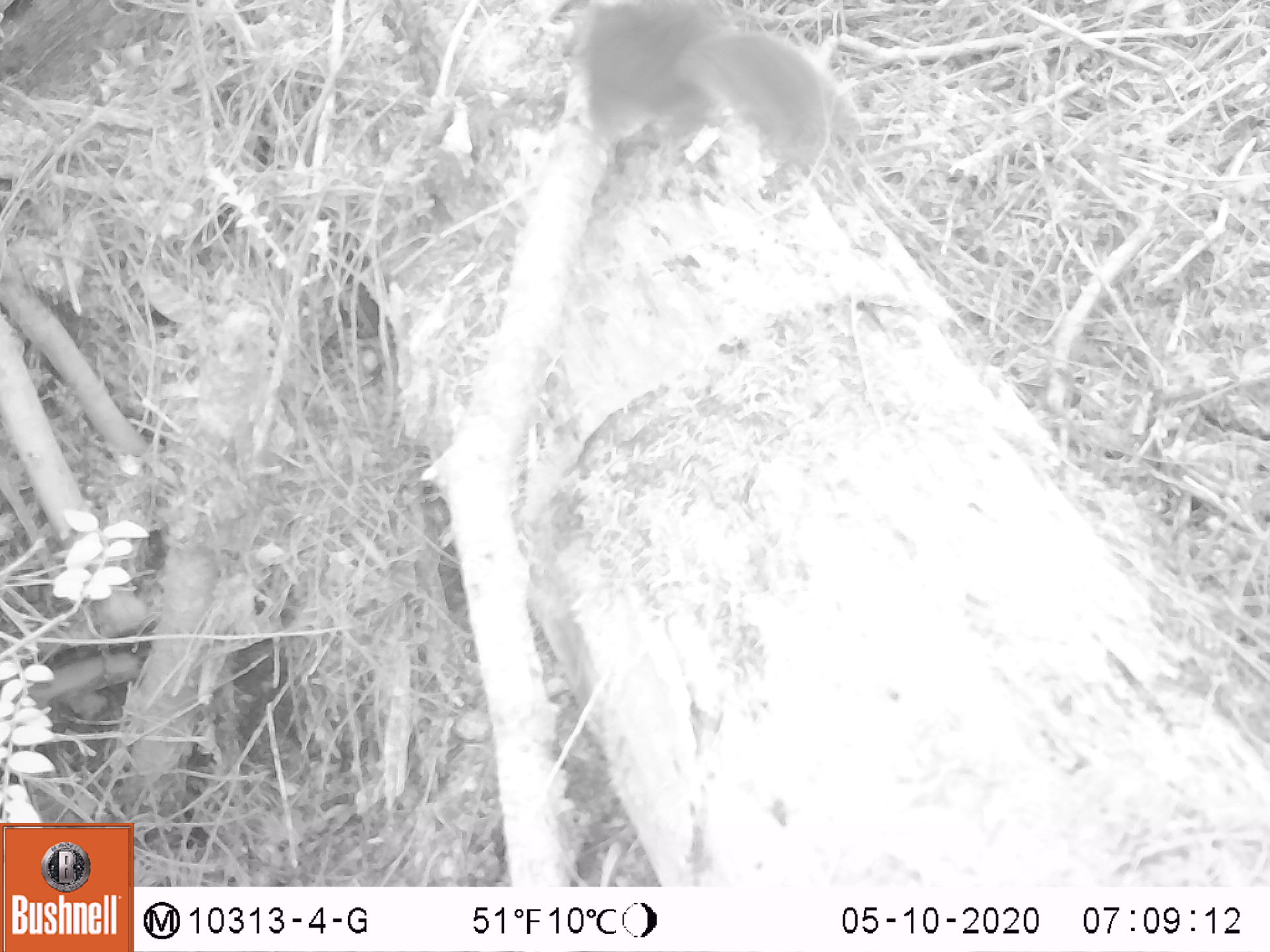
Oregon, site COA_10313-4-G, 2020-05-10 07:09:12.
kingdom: Animalia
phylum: Chordata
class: Mammalia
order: Rodentia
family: Sciuridae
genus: Tamiasciurus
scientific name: Tamiasciurus douglasii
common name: douglas squirrel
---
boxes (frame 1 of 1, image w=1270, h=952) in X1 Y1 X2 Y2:
douglas squirrel: 580 4 852 190